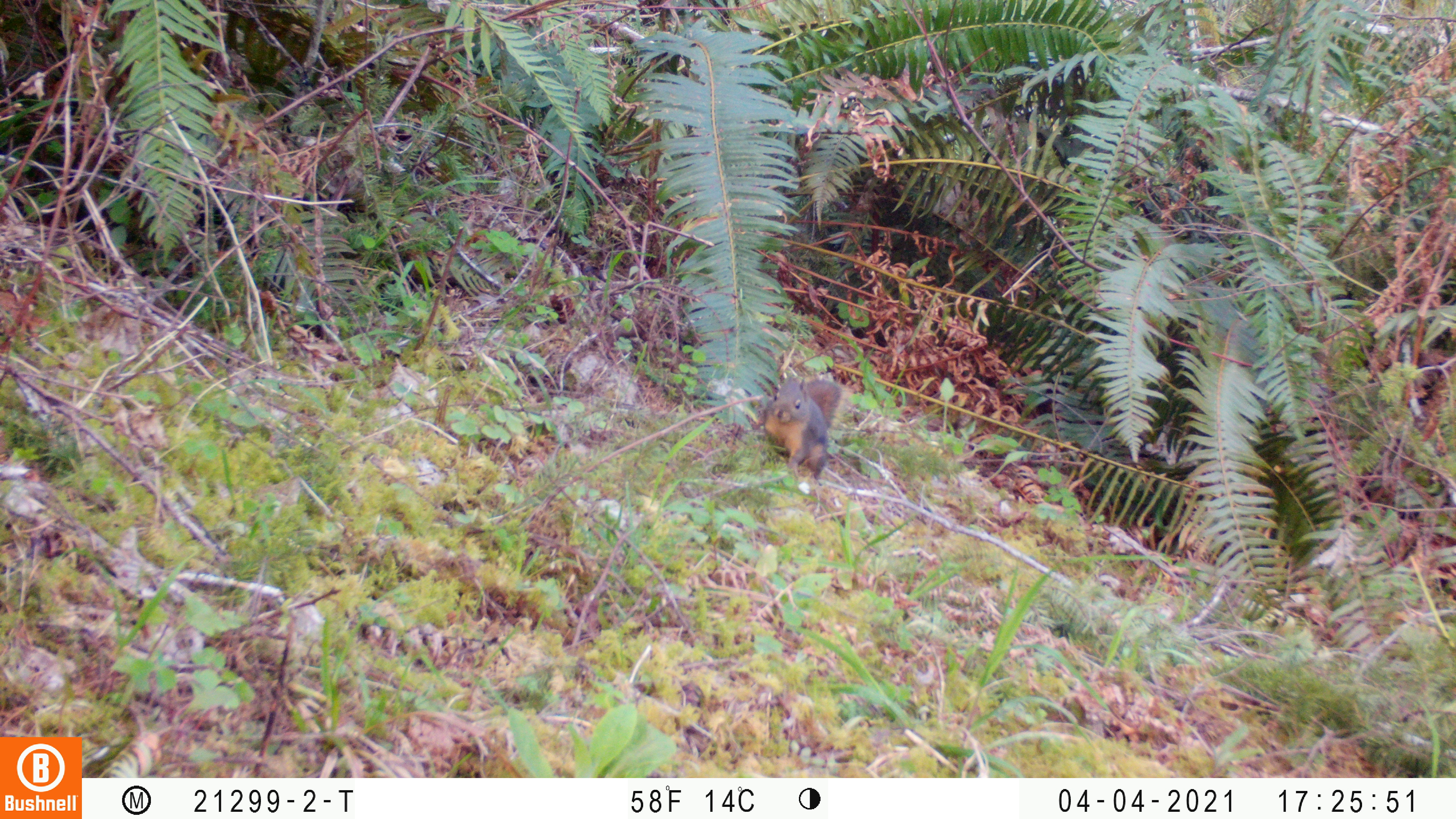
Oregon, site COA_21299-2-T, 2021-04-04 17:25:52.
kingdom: Animalia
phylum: Chordata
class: Mammalia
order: Rodentia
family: Sciuridae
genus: Tamiasciurus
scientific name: Tamiasciurus douglasii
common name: douglas squirrel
Douglas squirrel (Tamiasciurus douglasii).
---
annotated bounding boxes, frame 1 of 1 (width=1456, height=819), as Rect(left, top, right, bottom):
douglas squirrel: Rect(758, 361, 845, 482)